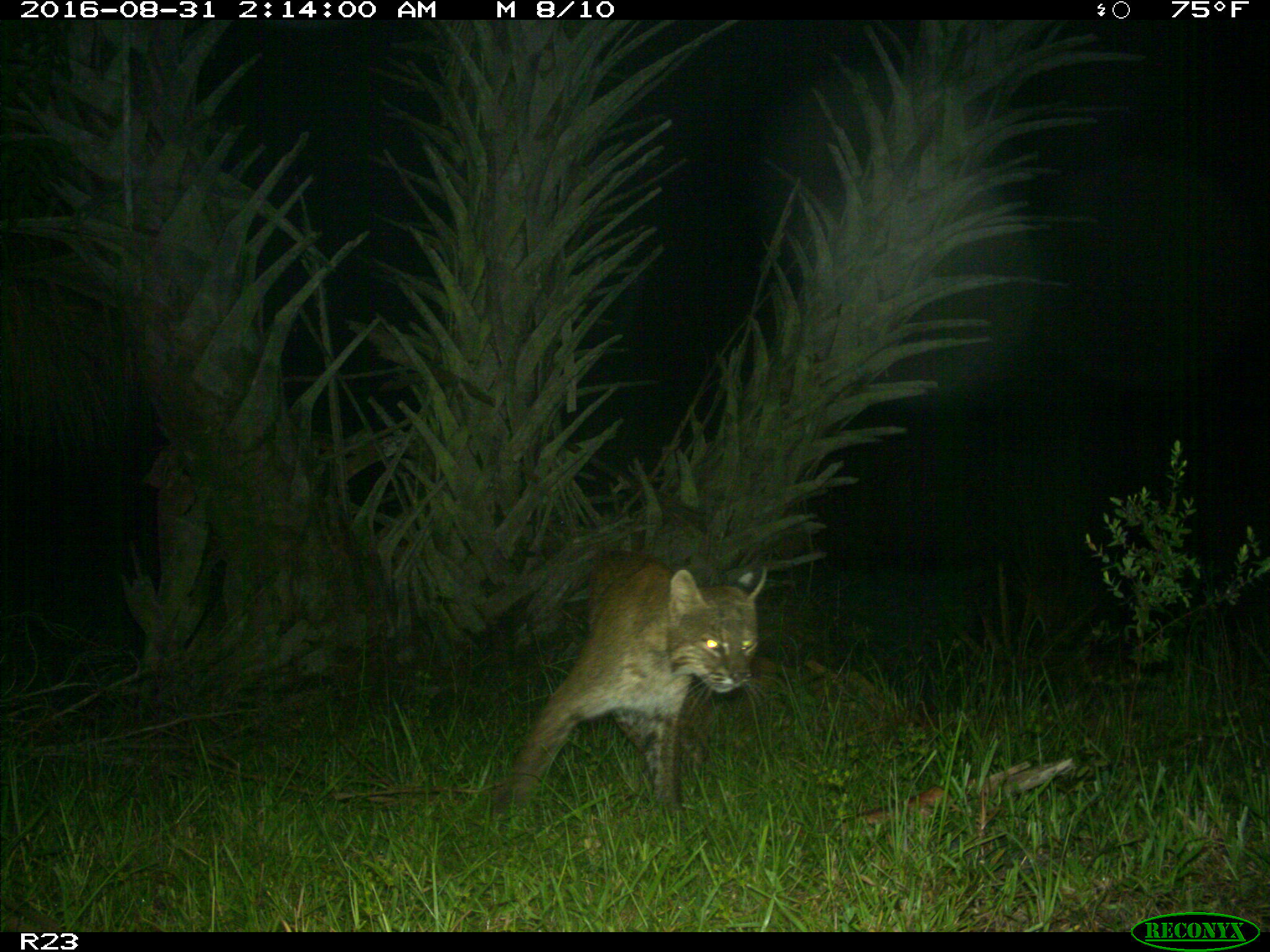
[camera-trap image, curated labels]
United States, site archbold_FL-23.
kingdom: Animalia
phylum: Chordata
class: Mammalia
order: Carnivora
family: Felidae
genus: Lynx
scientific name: Lynx rufus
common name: bobcat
Lynx rufus (bobcat).